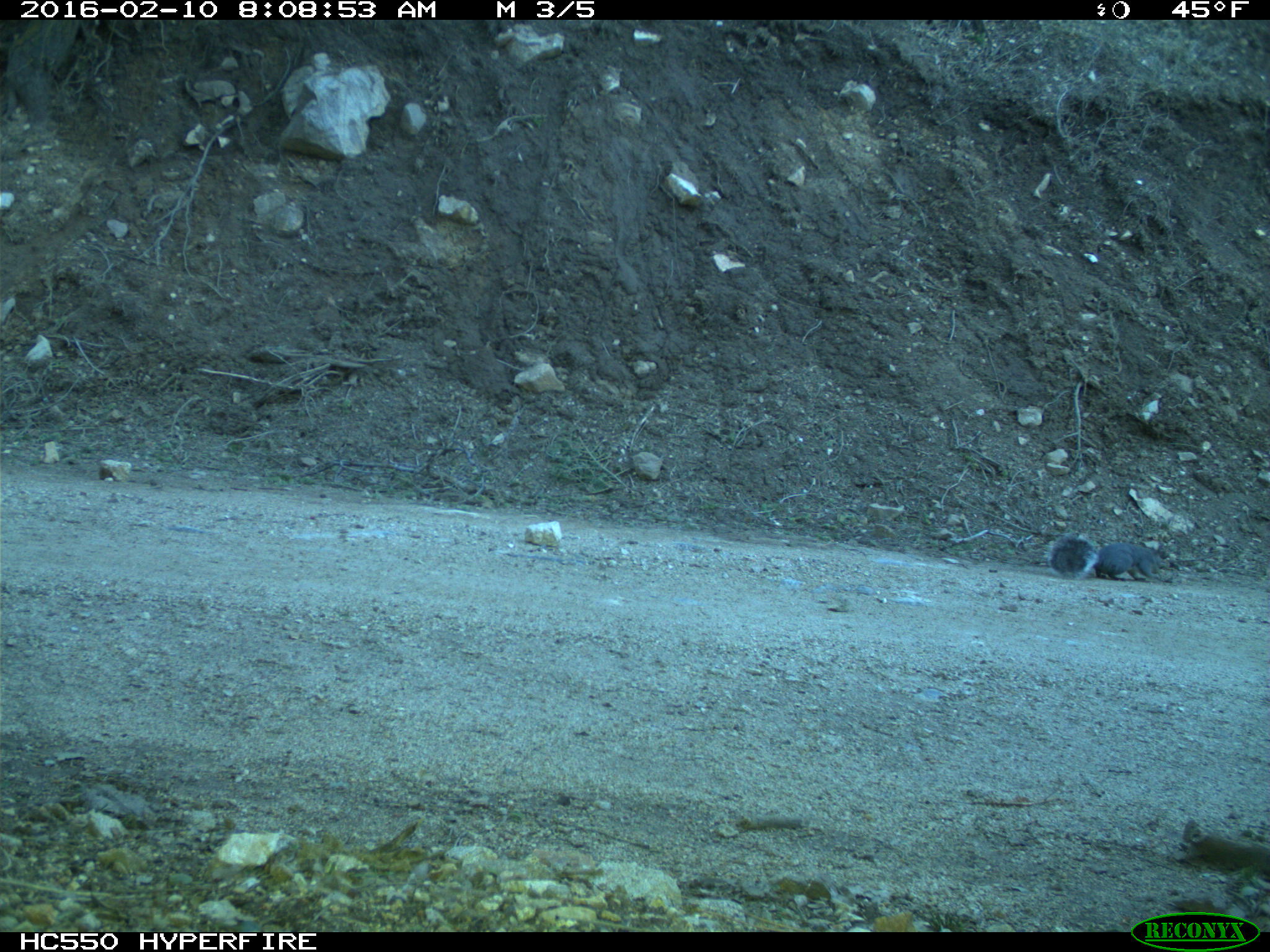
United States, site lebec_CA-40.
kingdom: Animalia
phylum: Chordata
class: Mammalia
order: Rodentia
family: Sciuridae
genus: Sciurus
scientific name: Sciurus carolinensis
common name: eastern gray squirrel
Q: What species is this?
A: Sciurus carolinensis (eastern gray squirrel).